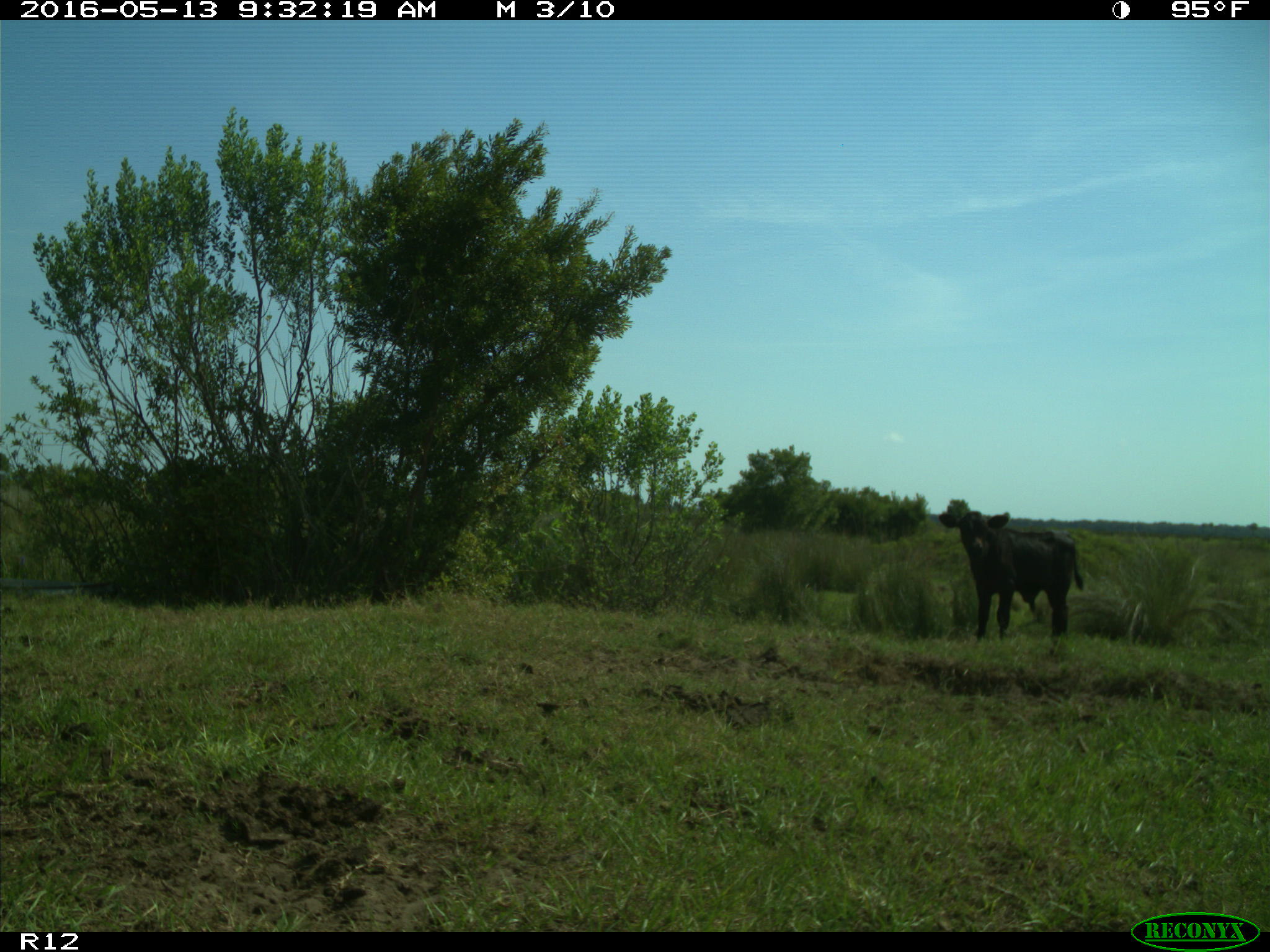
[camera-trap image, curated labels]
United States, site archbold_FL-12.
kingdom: Animalia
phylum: Chordata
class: Mammalia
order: Artiodactyla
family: Bovidae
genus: Bos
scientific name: Bos taurus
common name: domestic cow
Bos taurus (domestic cow).